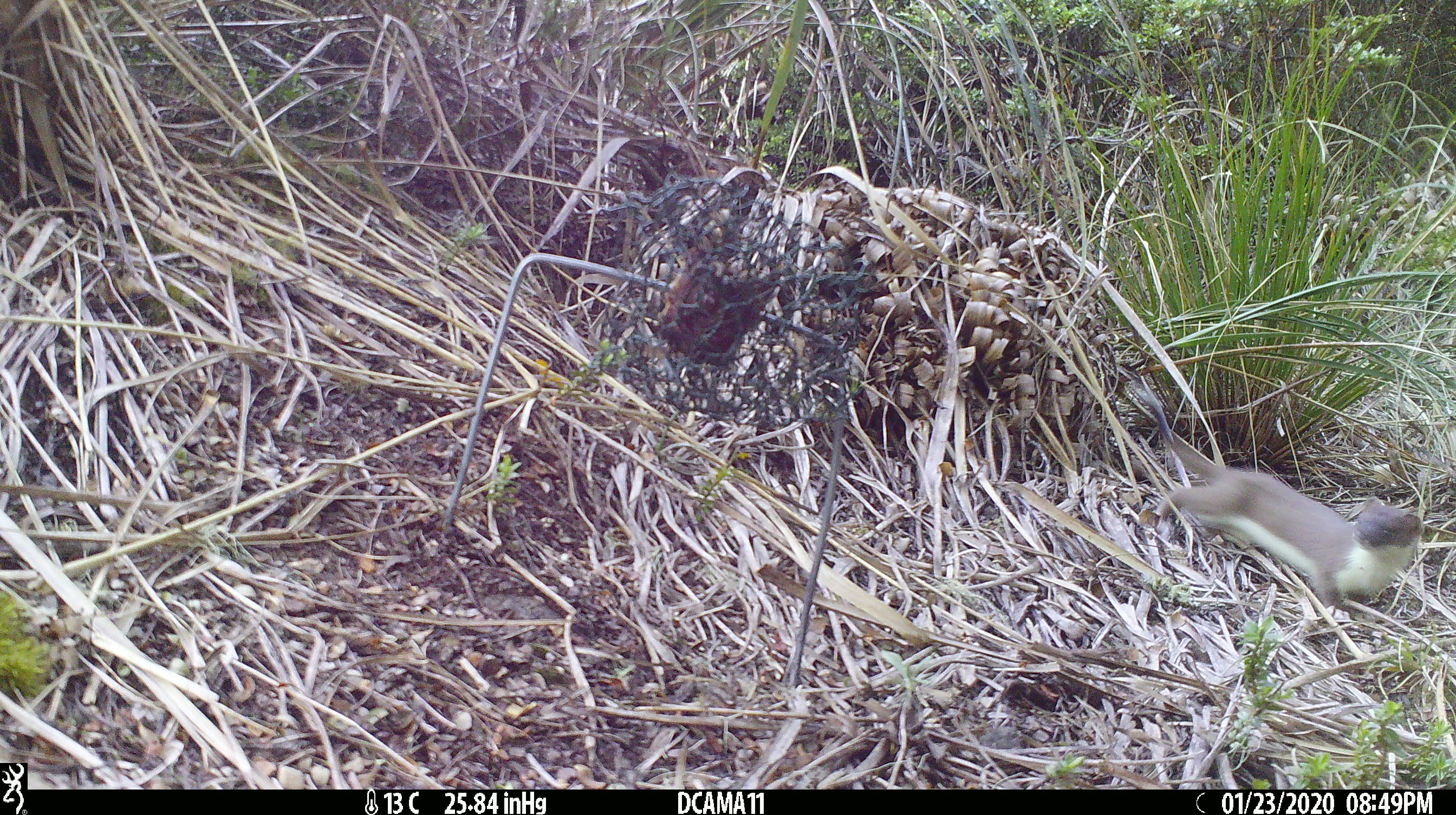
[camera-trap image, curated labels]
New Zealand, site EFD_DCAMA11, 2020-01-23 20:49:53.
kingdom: Animalia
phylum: Chordata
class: Mammalia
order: Carnivora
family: Mustelidae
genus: Mustela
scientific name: Mustela erminea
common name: stoat